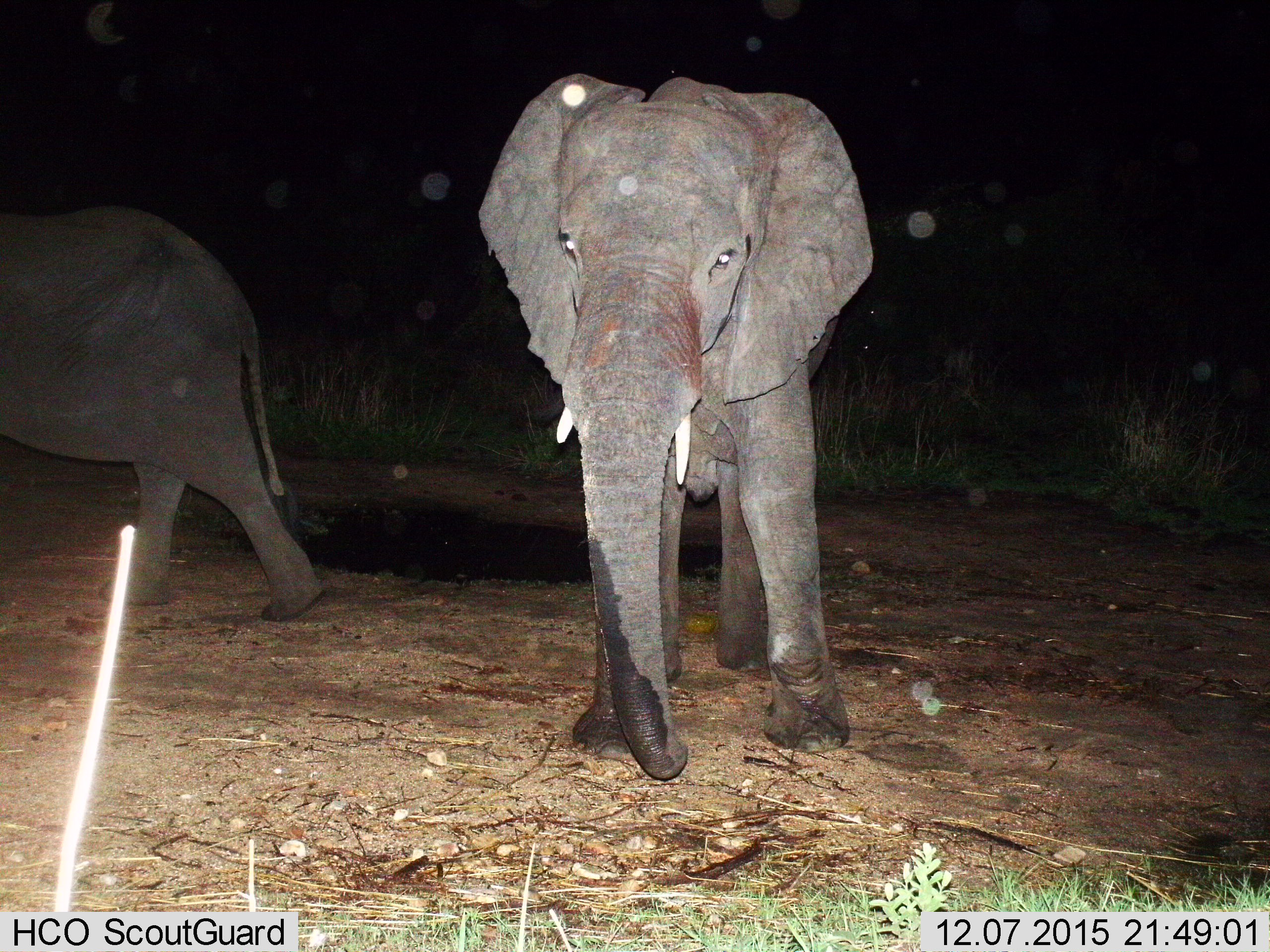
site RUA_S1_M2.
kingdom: Animalia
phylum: Chordata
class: Mammalia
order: Proboscidea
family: Elephantidae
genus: Loxodonta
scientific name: Loxodonta africana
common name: african bush elephant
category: elephant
Elephant (african bush elephant) (Loxodonta africana), count 2. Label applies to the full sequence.